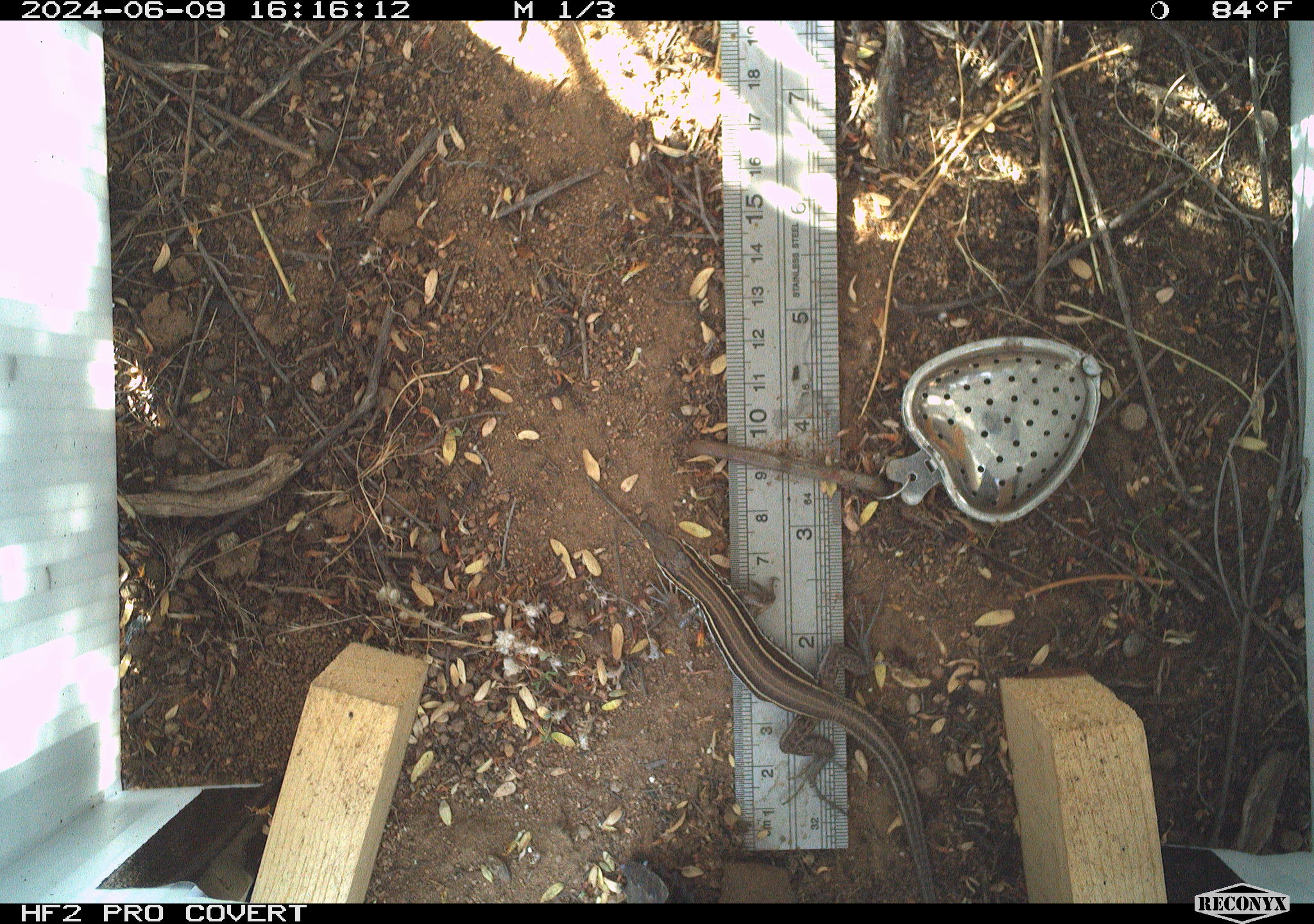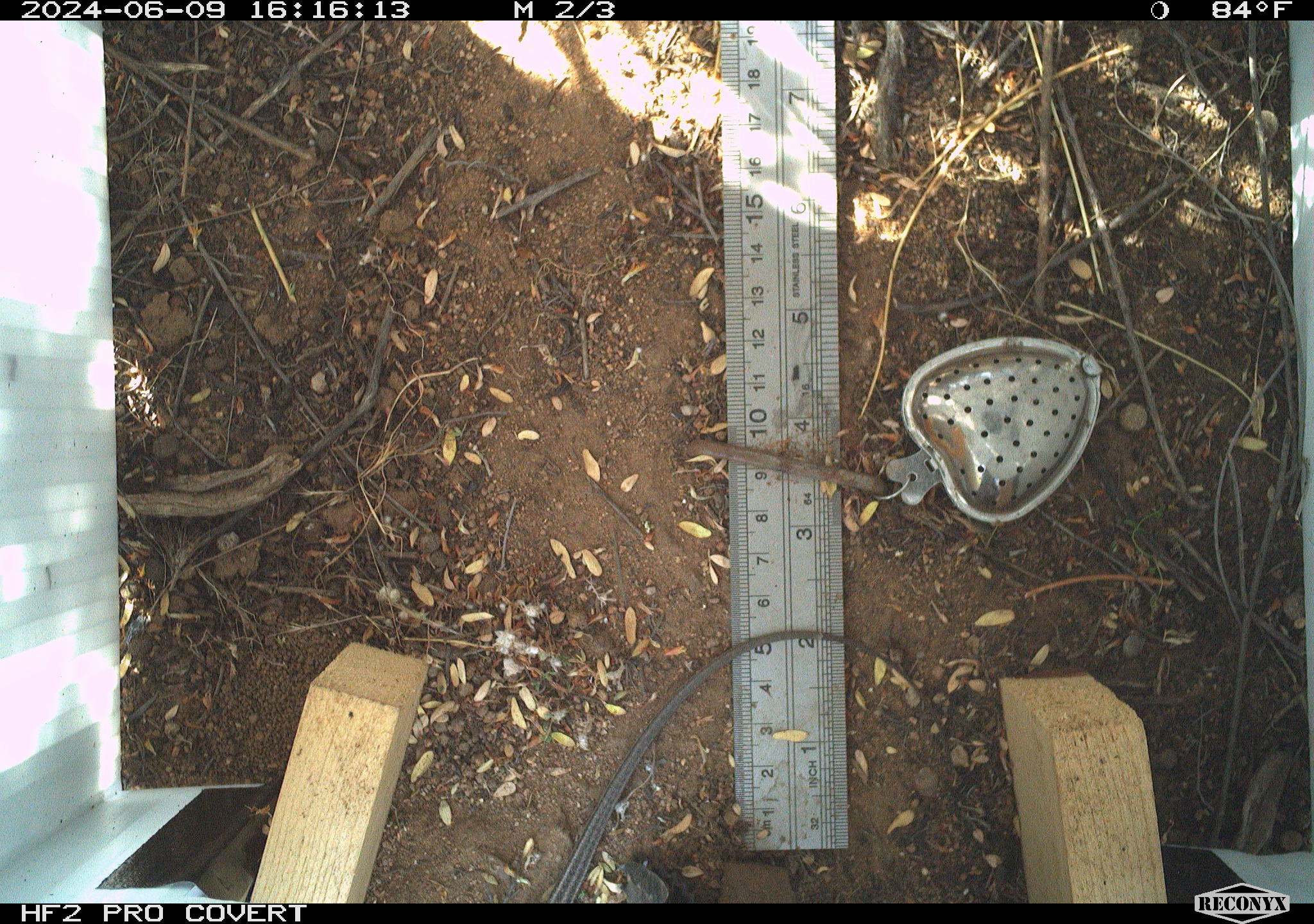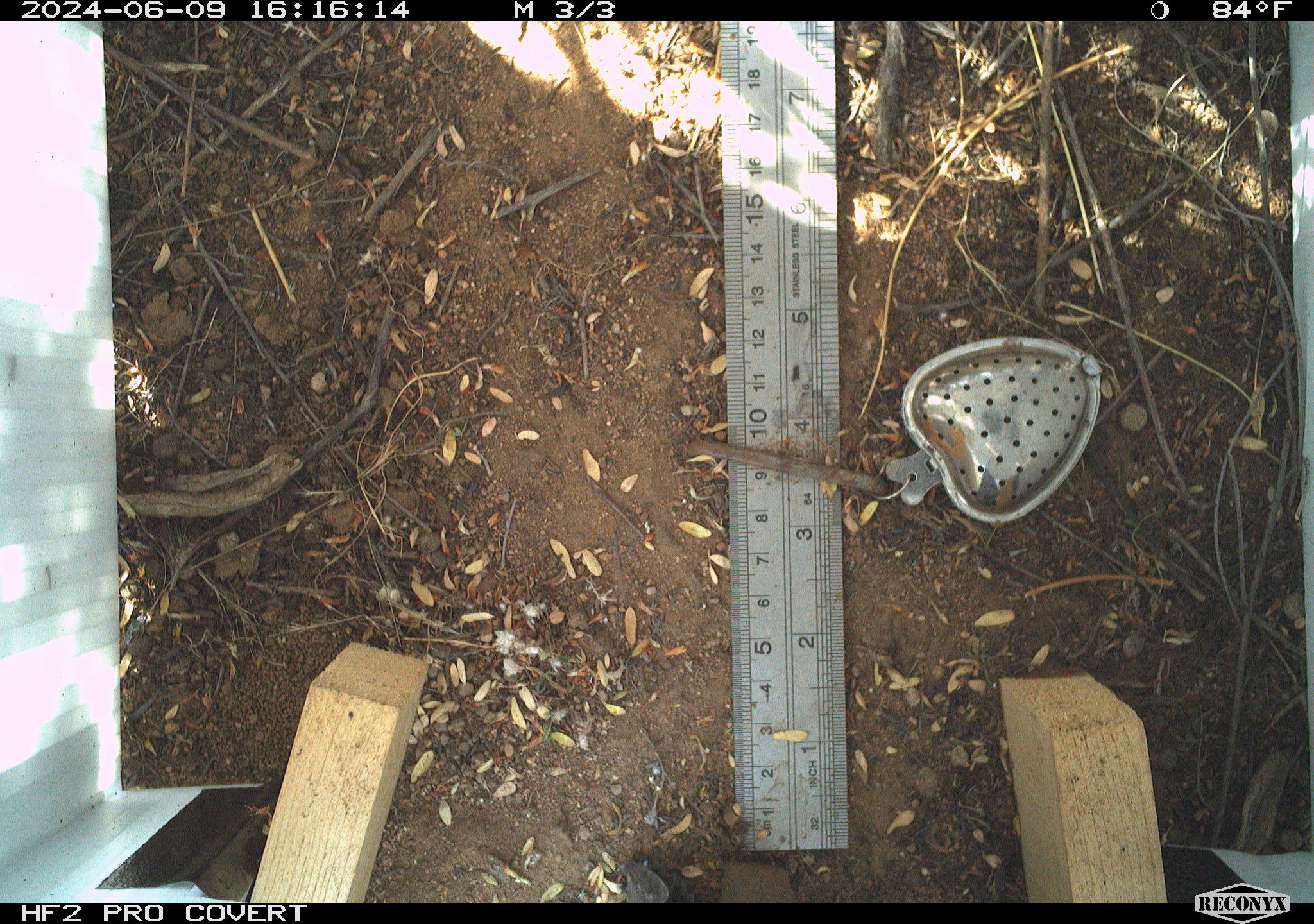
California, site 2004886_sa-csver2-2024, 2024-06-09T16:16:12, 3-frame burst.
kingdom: Animalia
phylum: Chordata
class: Reptilia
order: Squamata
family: Scincidae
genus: Plestiodon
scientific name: Plestiodon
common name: blue-tailed skinks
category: plestiodon species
Plestiodon species (blue-tailed skinks) (Plestiodon).